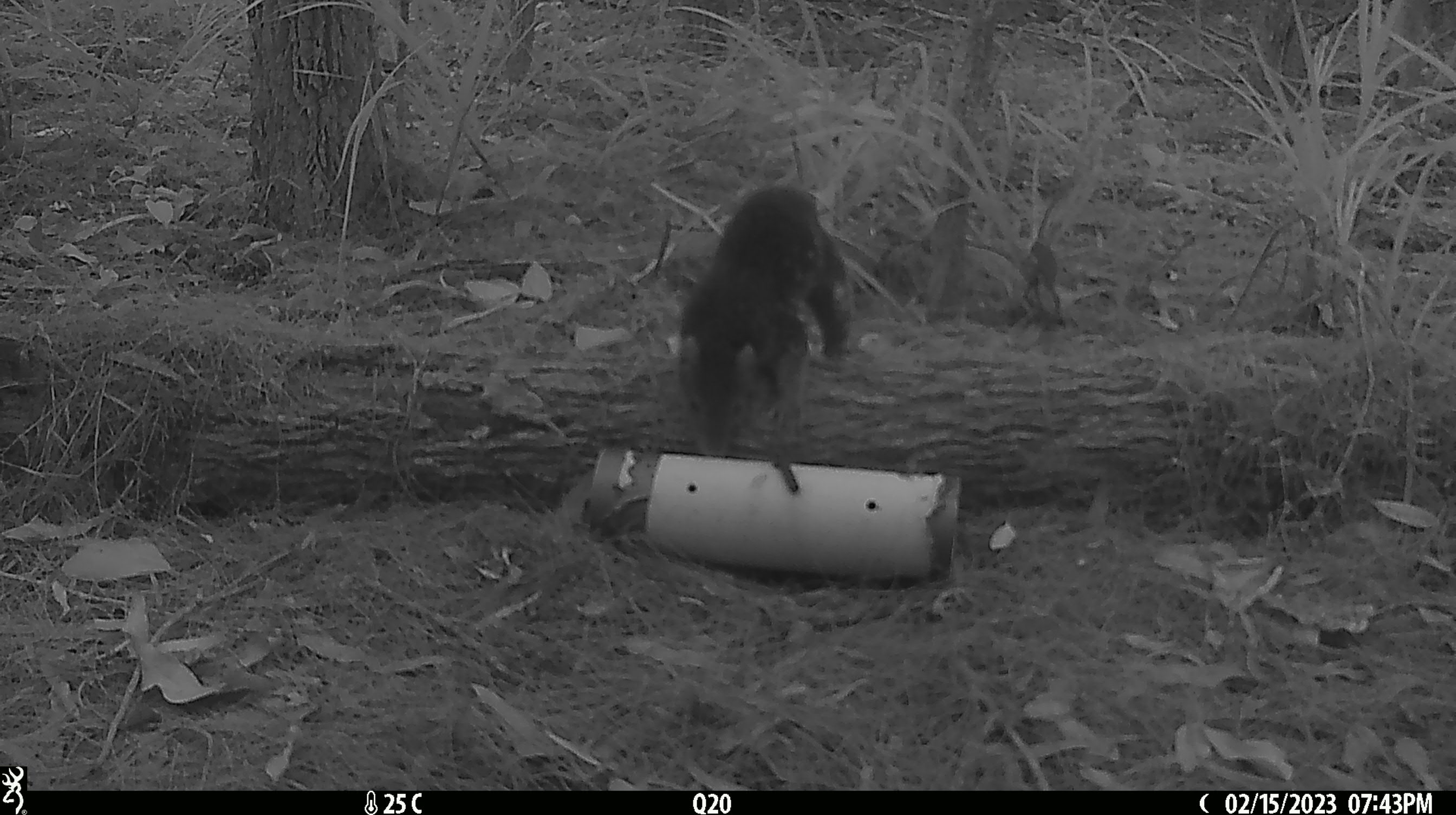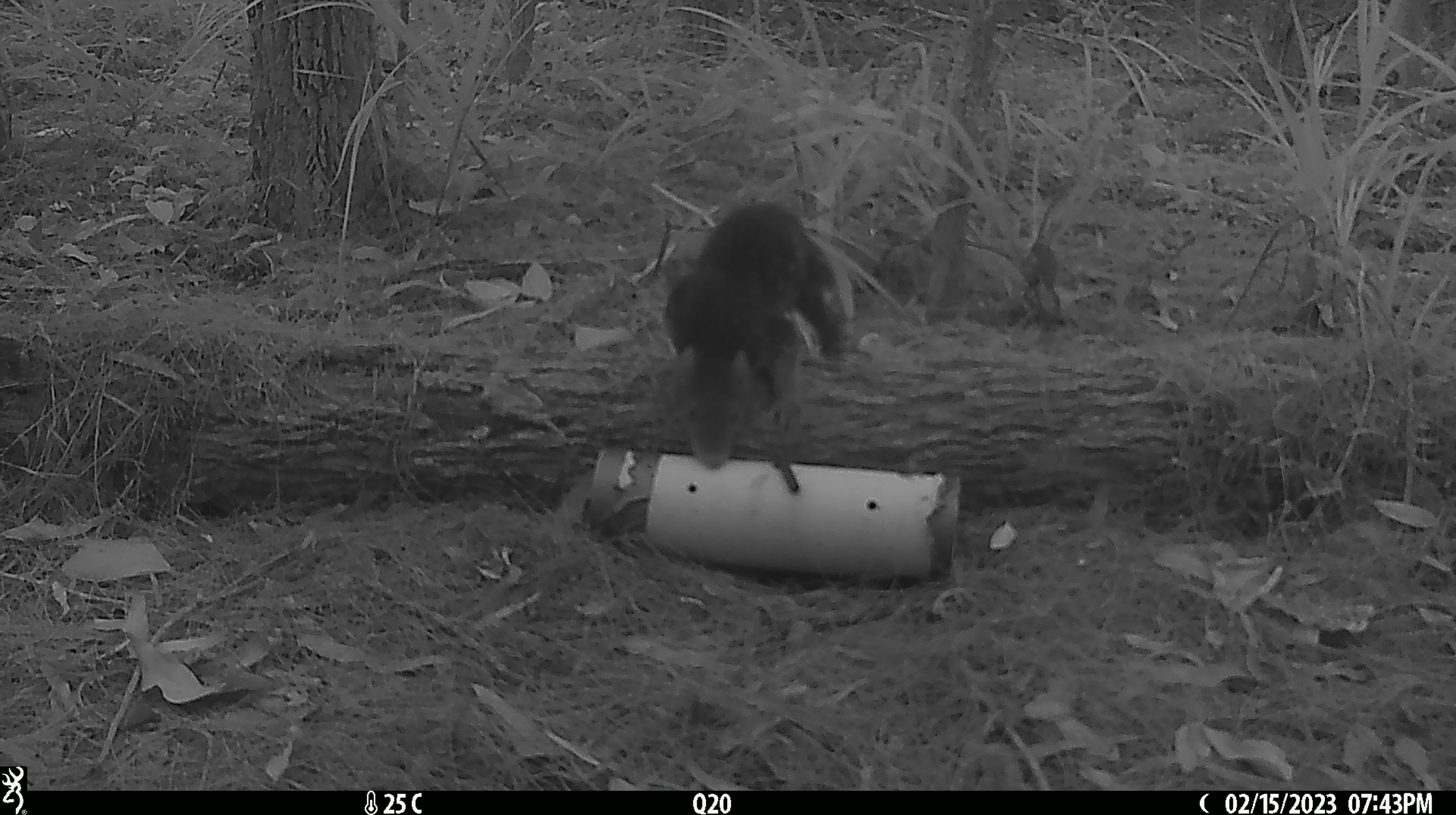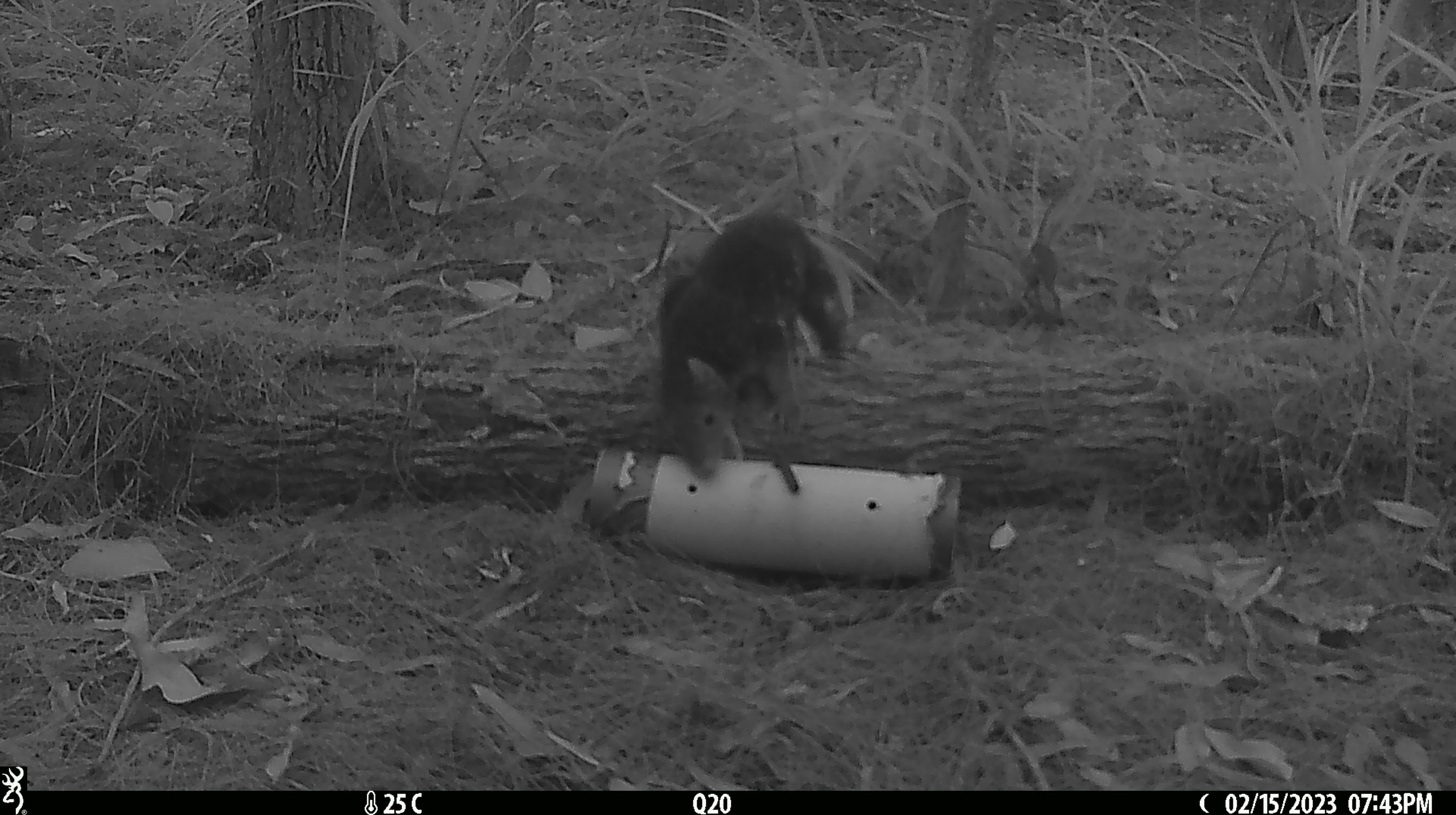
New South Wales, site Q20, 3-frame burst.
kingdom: Animalia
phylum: Chordata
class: Mammalia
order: Dasyuromorphia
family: Dasyuridae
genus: Dasyurus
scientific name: Dasyurus maculatus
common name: spotted-tailed quoll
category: quoll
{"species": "quoll (spotted-tailed quoll) (Dasyurus maculatus)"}